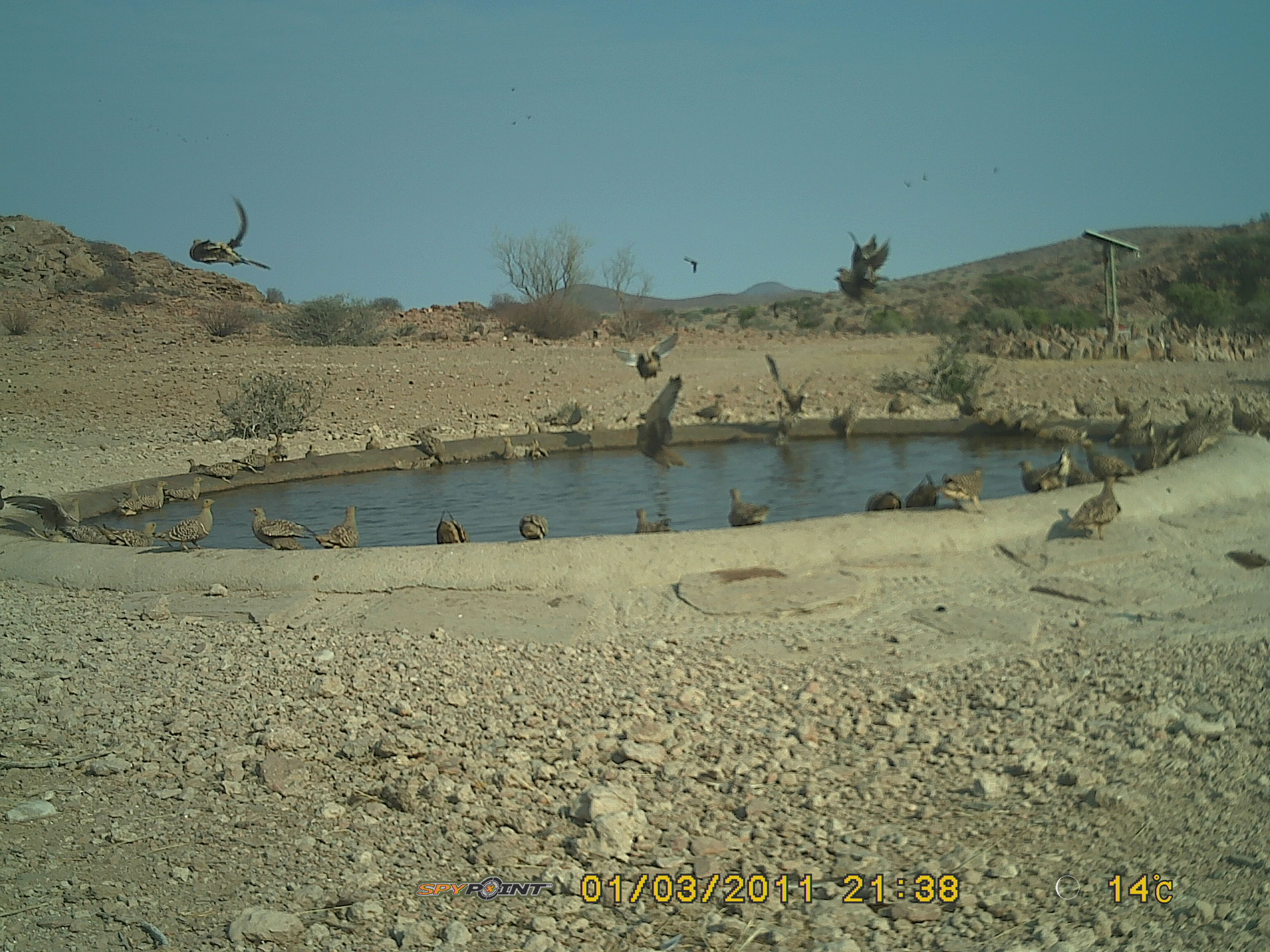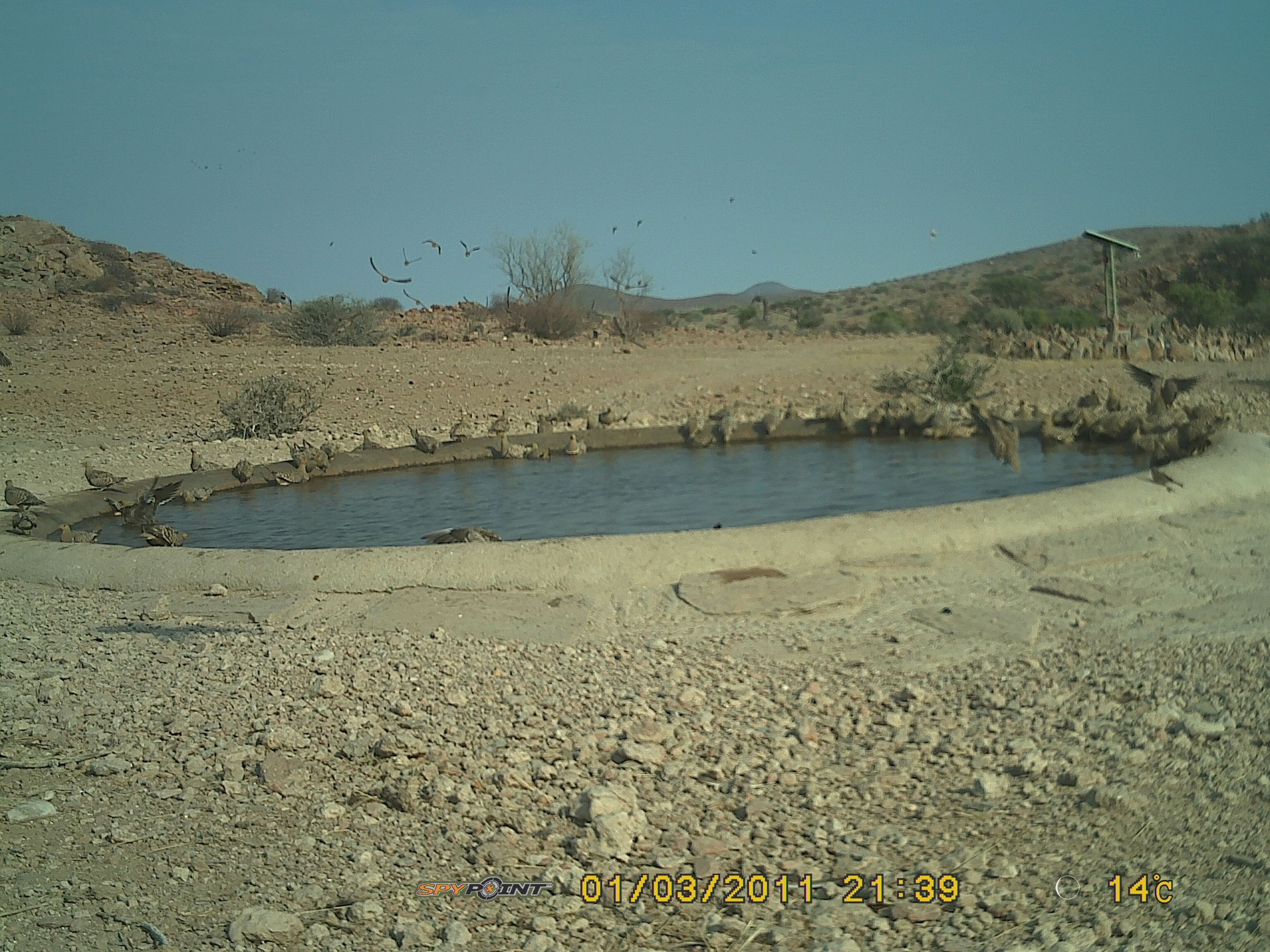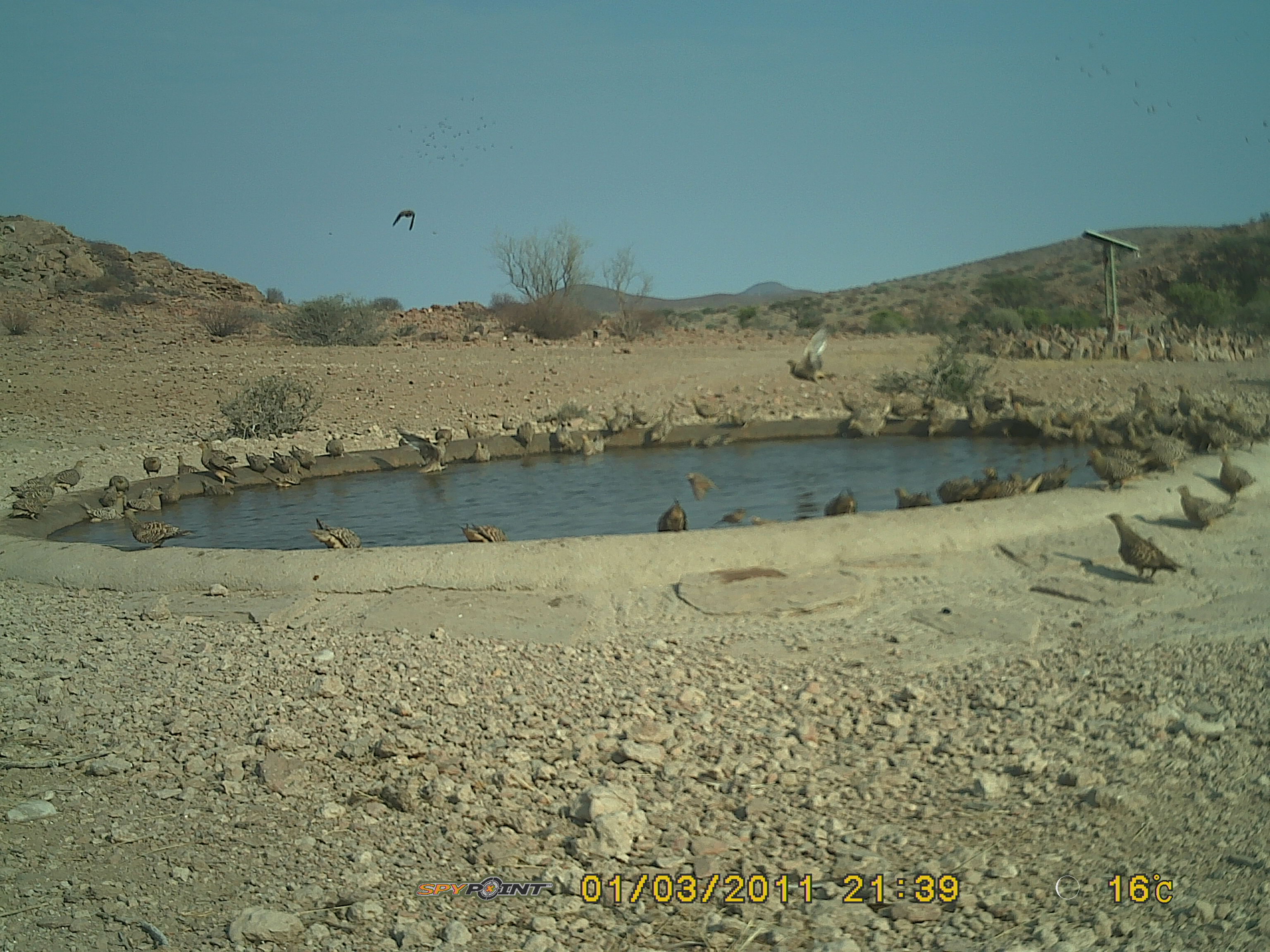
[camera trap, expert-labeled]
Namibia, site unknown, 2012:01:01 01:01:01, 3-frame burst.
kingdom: Animalia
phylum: Chordata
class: Aves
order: Pterocliformes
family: Pteroclidae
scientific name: Pteroclidae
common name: sandgrouse